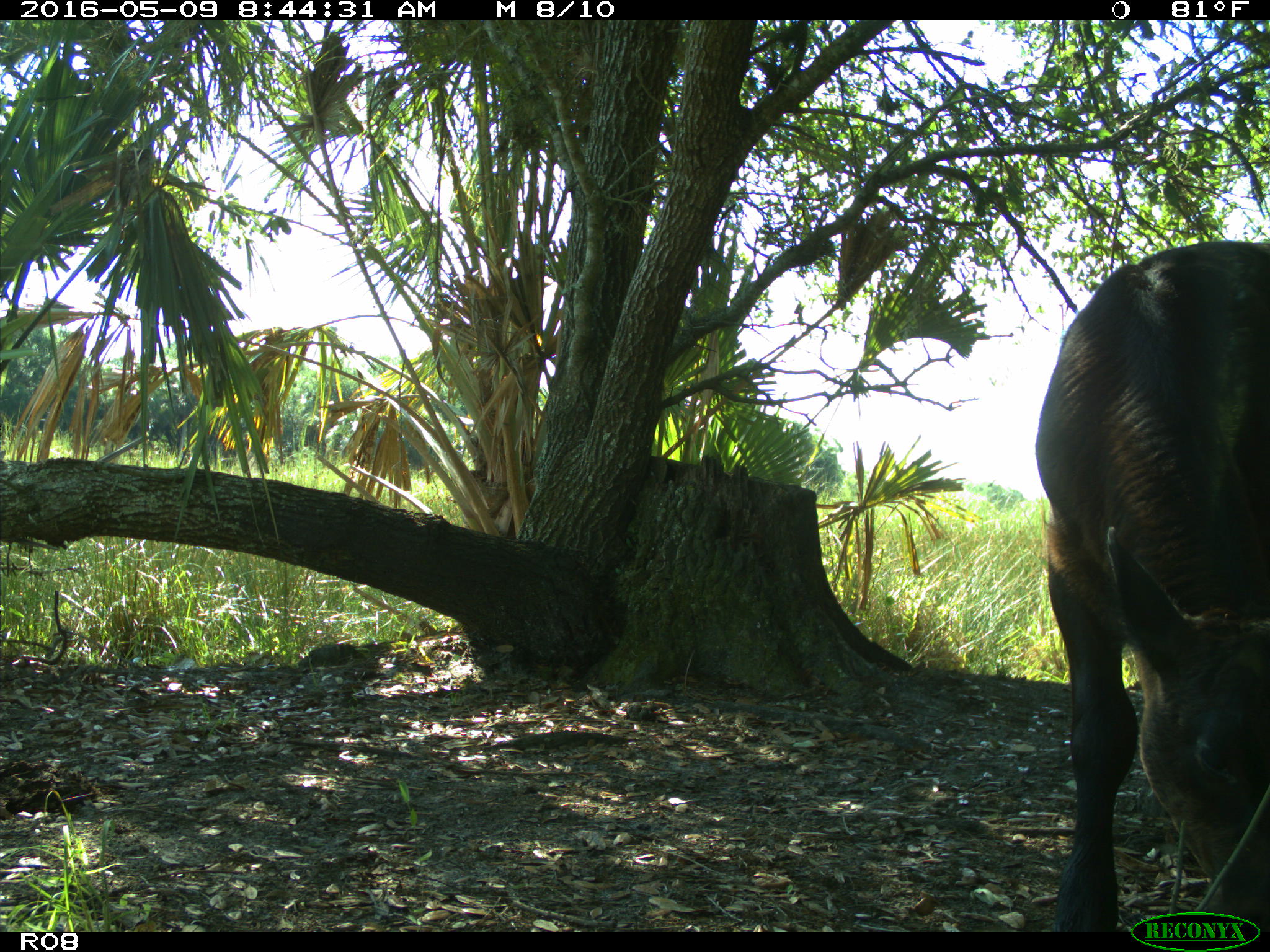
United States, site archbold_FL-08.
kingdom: Animalia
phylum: Chordata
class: Mammalia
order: Artiodactyla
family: Bovidae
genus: Bos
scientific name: Bos taurus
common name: domestic cow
Bos taurus (domestic cow).